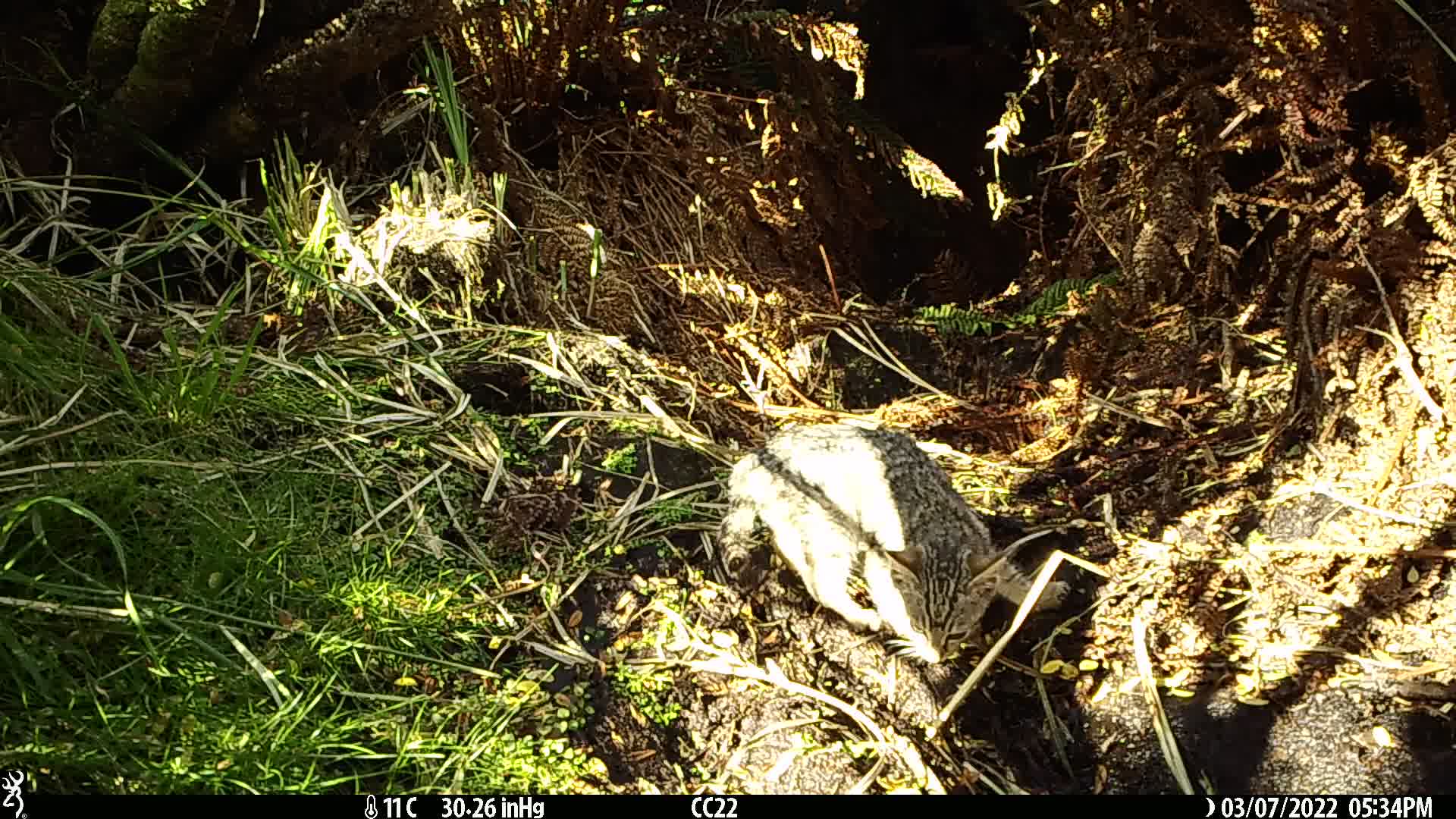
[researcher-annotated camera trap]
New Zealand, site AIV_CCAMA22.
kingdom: Animalia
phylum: Chordata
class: Mammalia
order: Carnivora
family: Felidae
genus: Felis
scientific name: Felis catus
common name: domestic cat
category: cat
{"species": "cat (domestic cat) (Felis catus)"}